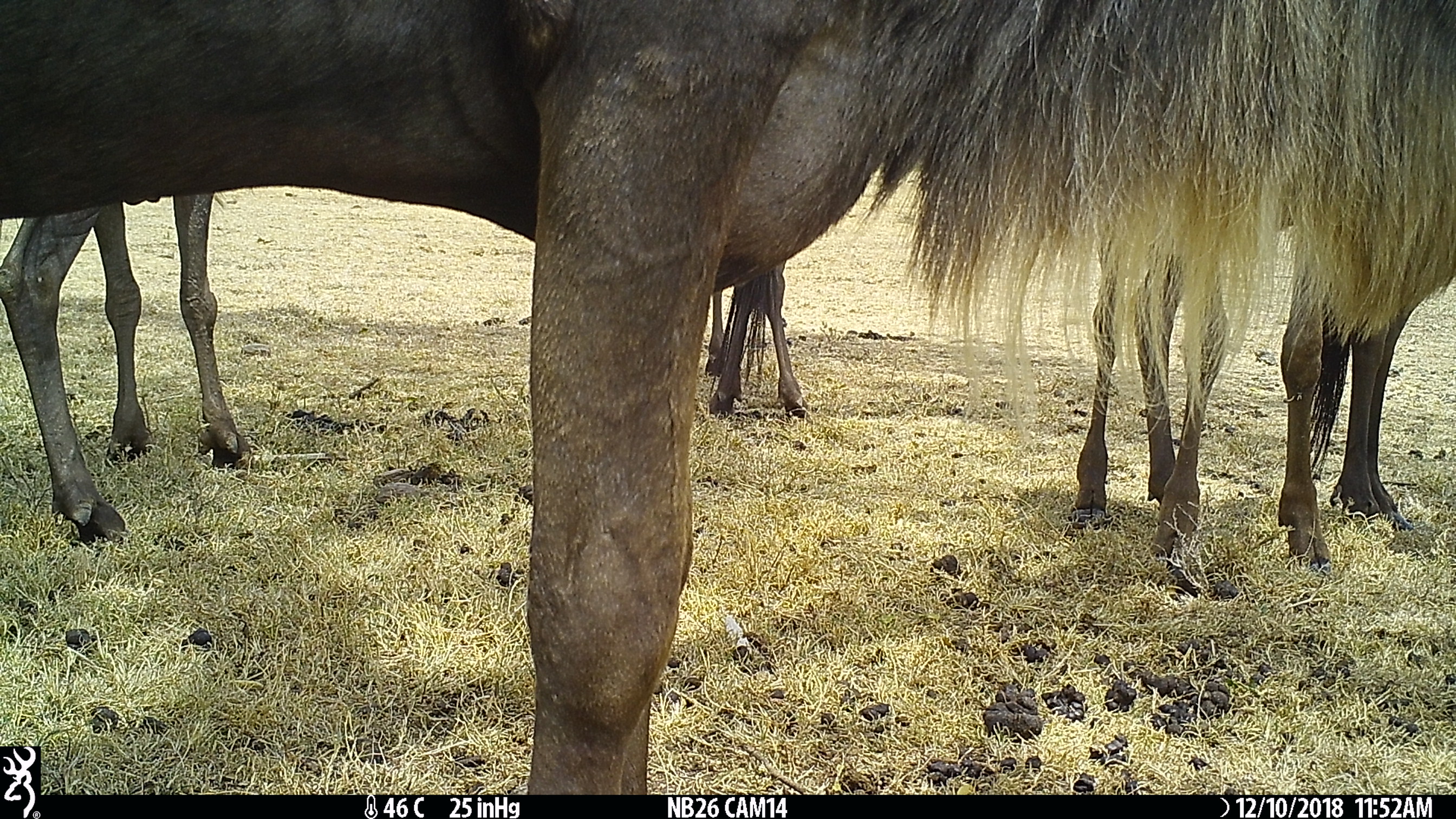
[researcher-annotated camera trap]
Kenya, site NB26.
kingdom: Animalia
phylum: Chordata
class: Mammalia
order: Artiodactyla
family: Bovidae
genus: Connochaetes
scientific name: Connochaetes taurinus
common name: blue wildebeest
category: wildebeest